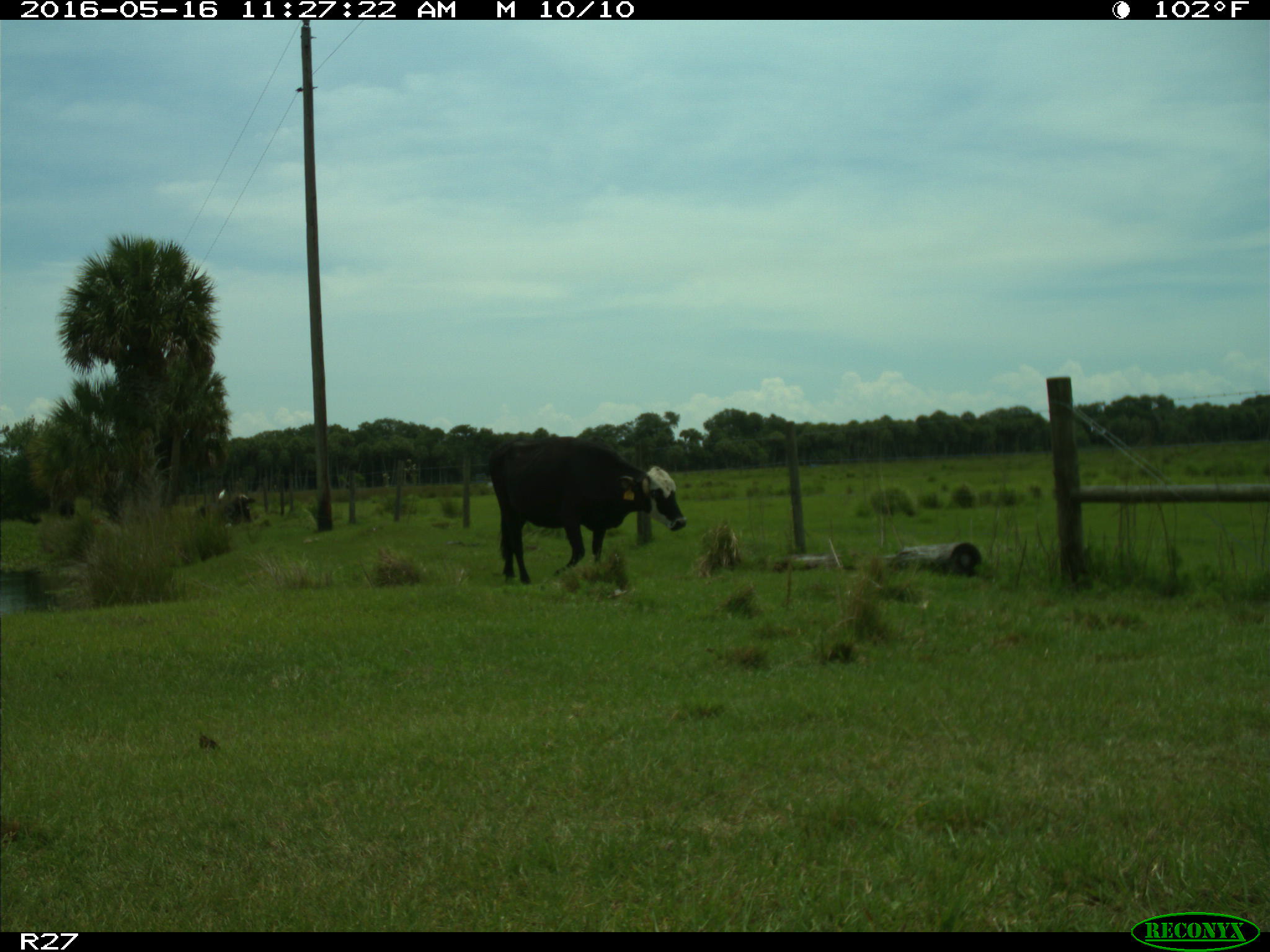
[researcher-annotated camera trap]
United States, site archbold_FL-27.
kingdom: Animalia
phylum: Chordata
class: Mammalia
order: Artiodactyla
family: Bovidae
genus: Bos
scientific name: Bos taurus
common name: domestic cow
Bos taurus (domestic cow).